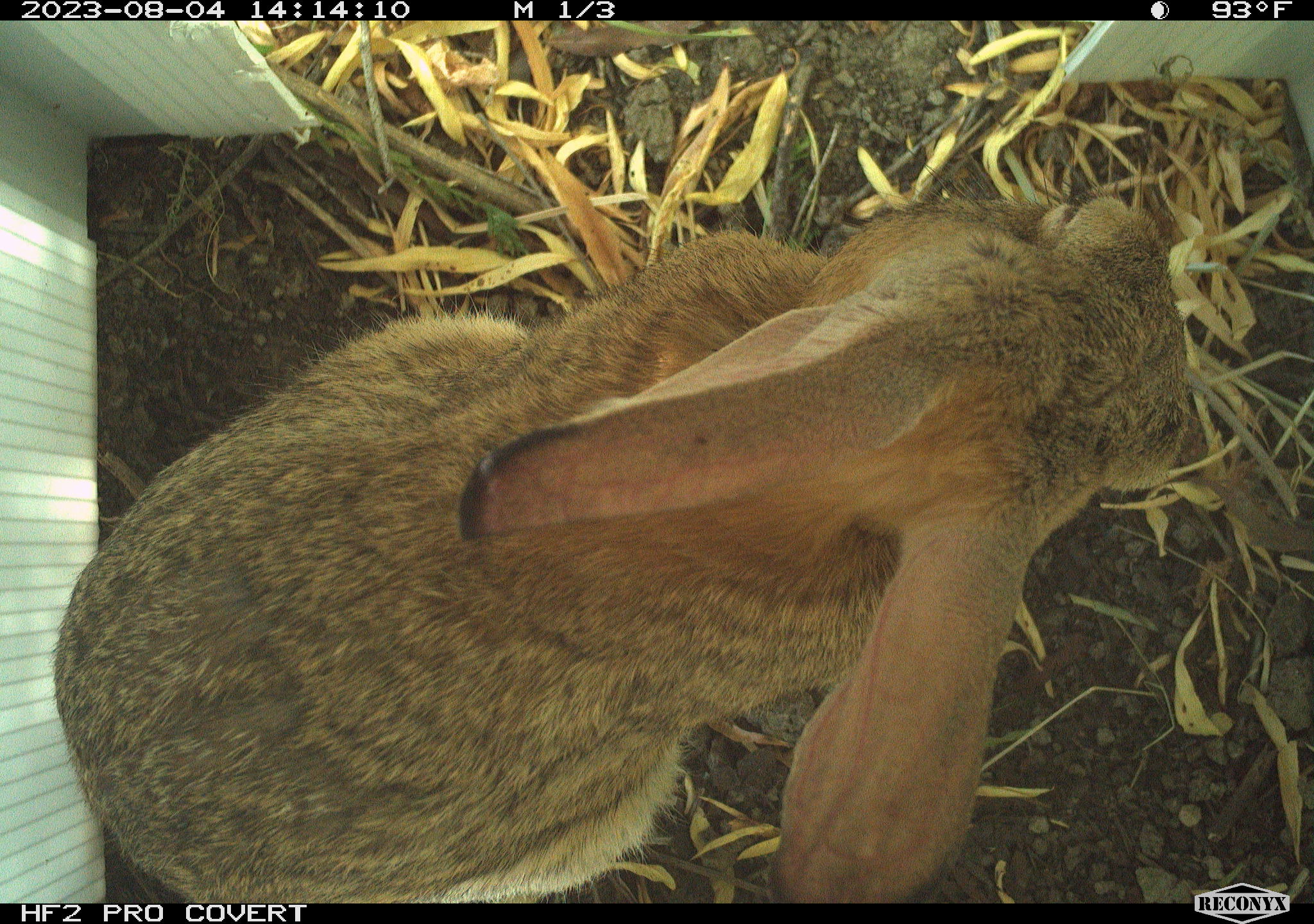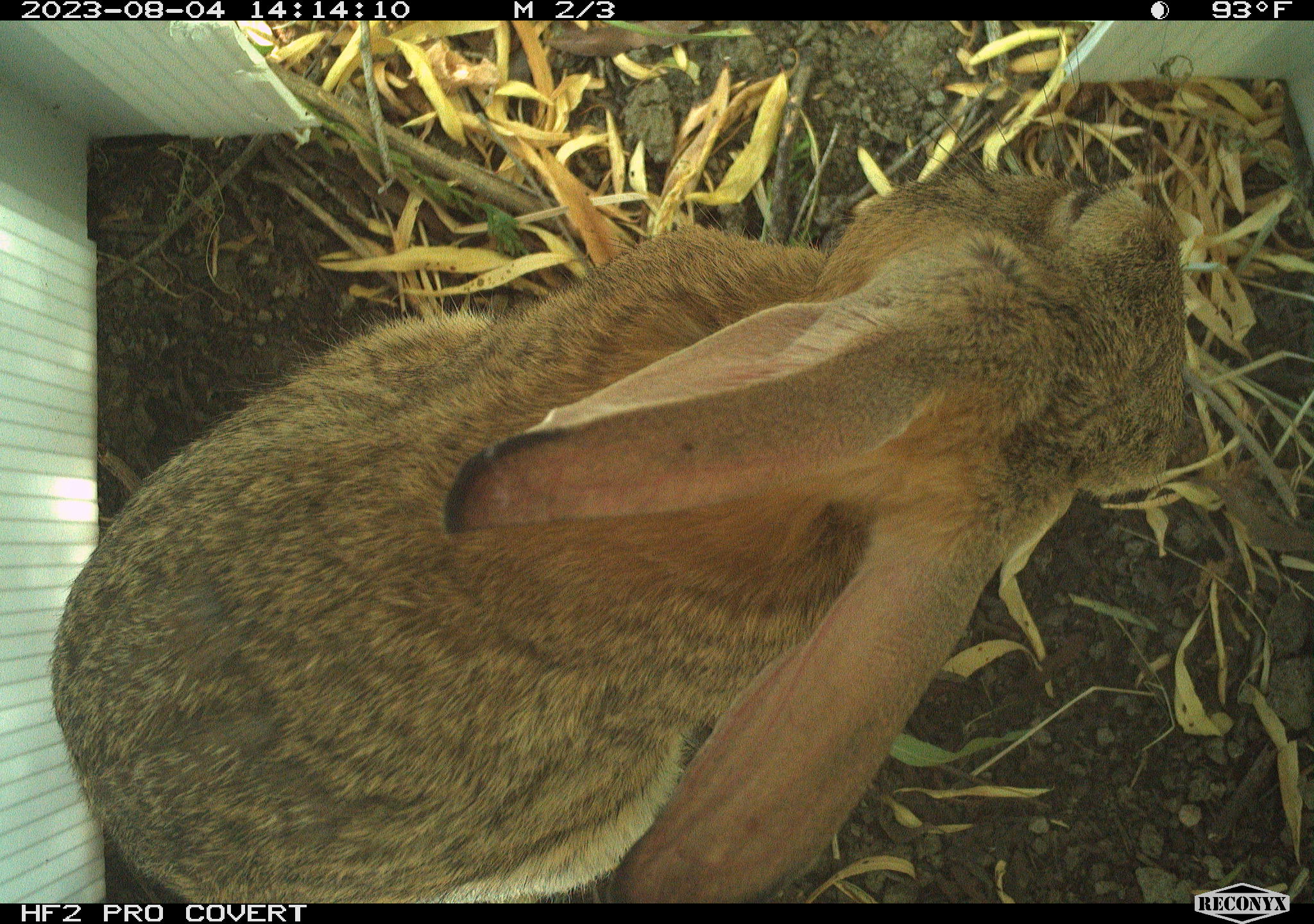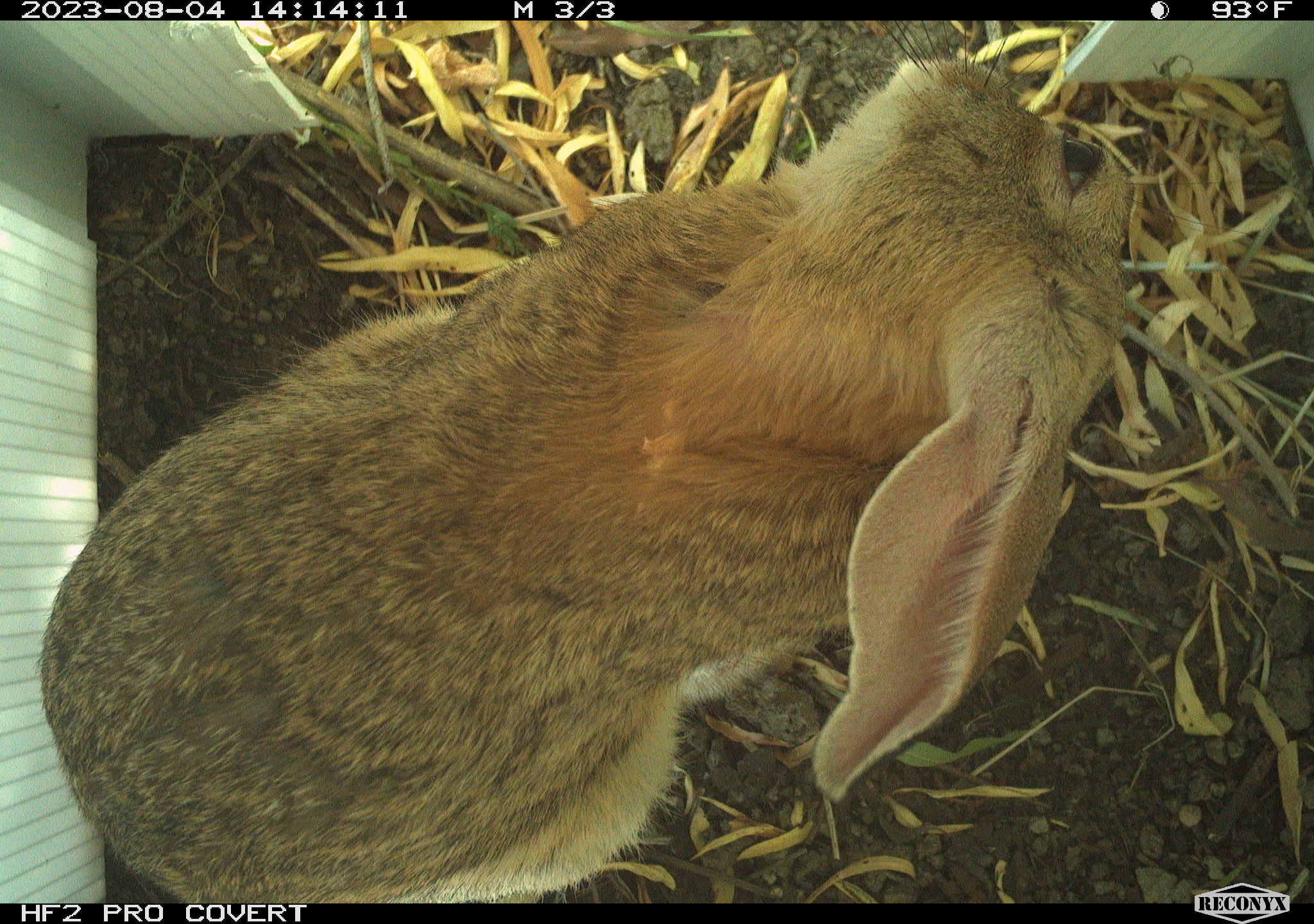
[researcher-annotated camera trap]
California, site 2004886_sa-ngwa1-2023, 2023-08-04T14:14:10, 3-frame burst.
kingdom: Animalia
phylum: Chordata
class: Mammalia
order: Lagomorpha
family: Leporidae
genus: Sylvilagus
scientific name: Sylvilagus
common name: cottontail rabbits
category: sylvilagus species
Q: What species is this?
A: Sylvilagus species (cottontail rabbits) (Sylvilagus).